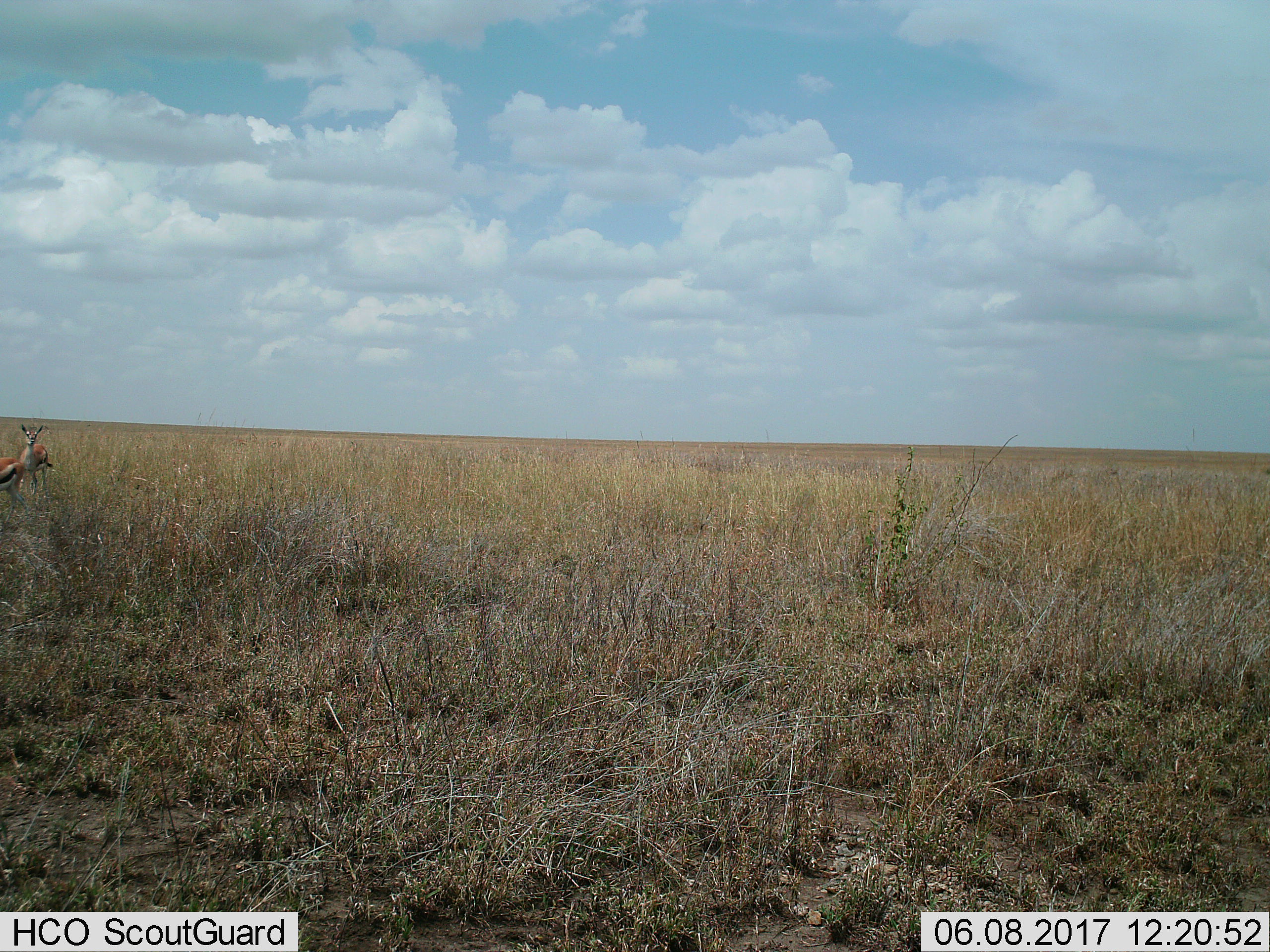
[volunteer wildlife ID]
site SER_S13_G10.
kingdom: Animalia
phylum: Chordata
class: Mammalia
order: Artiodactyla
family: Bovidae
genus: Eudorcas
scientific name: Eudorcas thomsonii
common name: thomson's gazelle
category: gazellethomsons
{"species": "gazellethomsons (thomson's gazelle) (Eudorcas thomsonii)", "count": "2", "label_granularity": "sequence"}